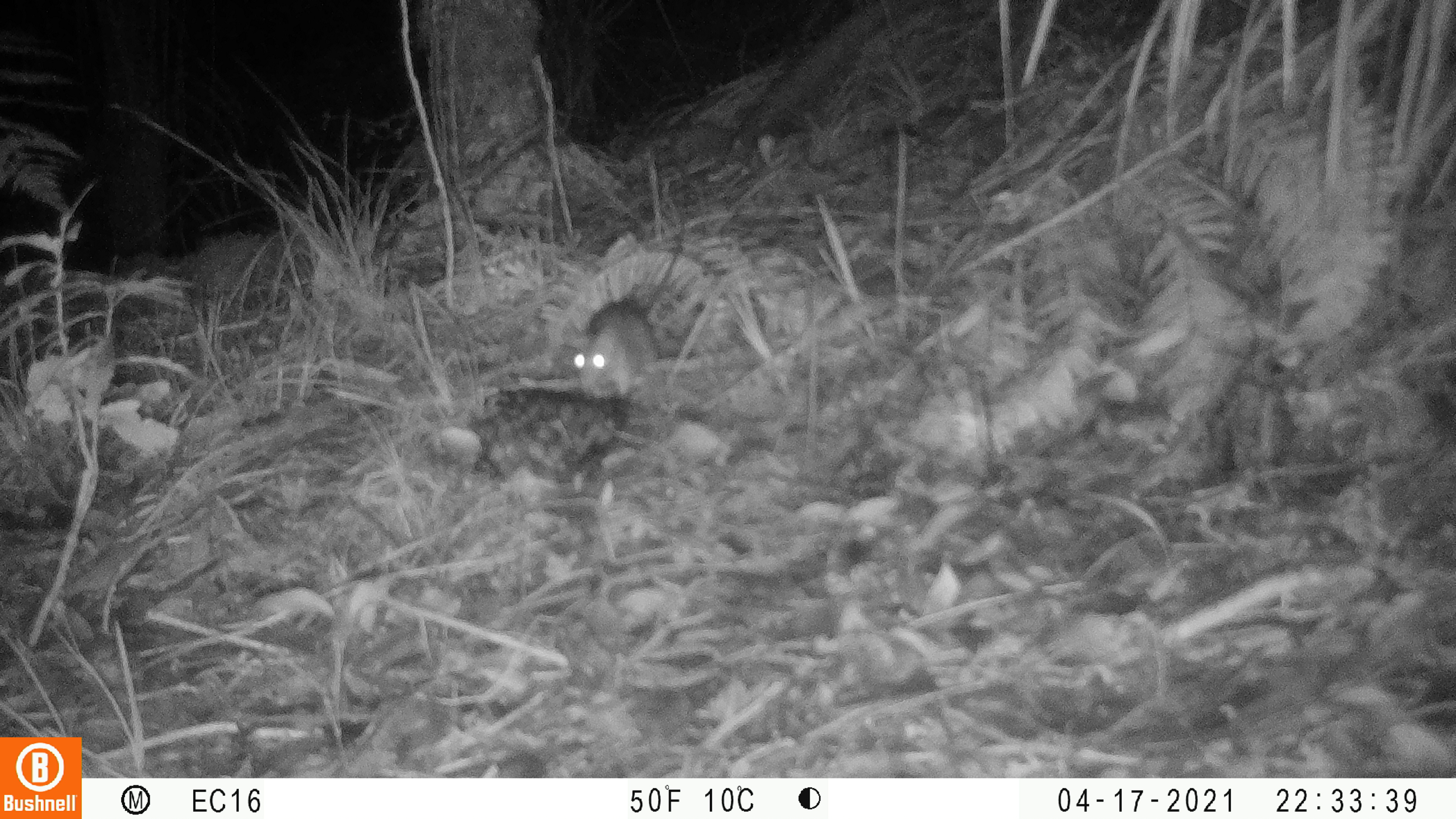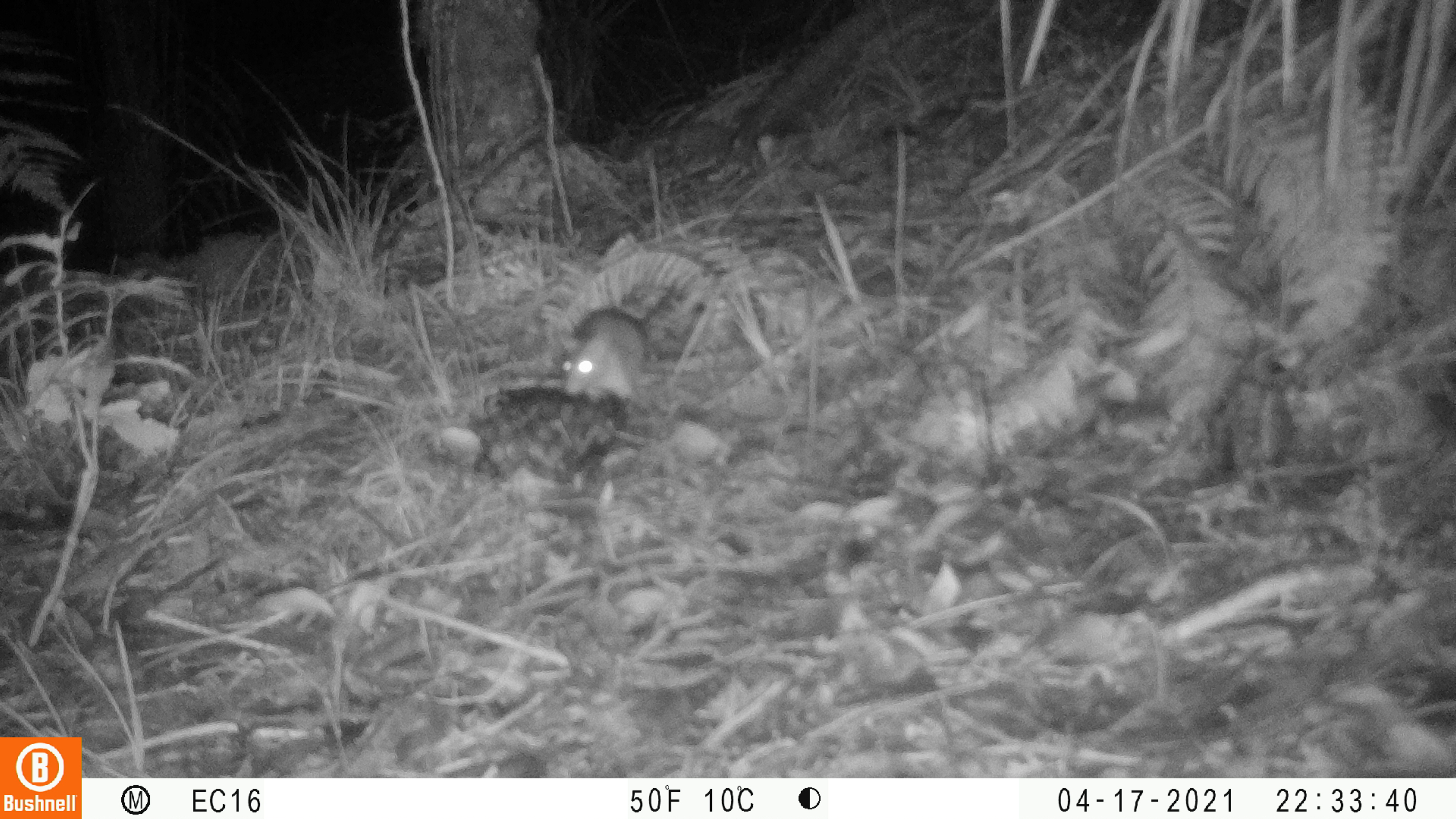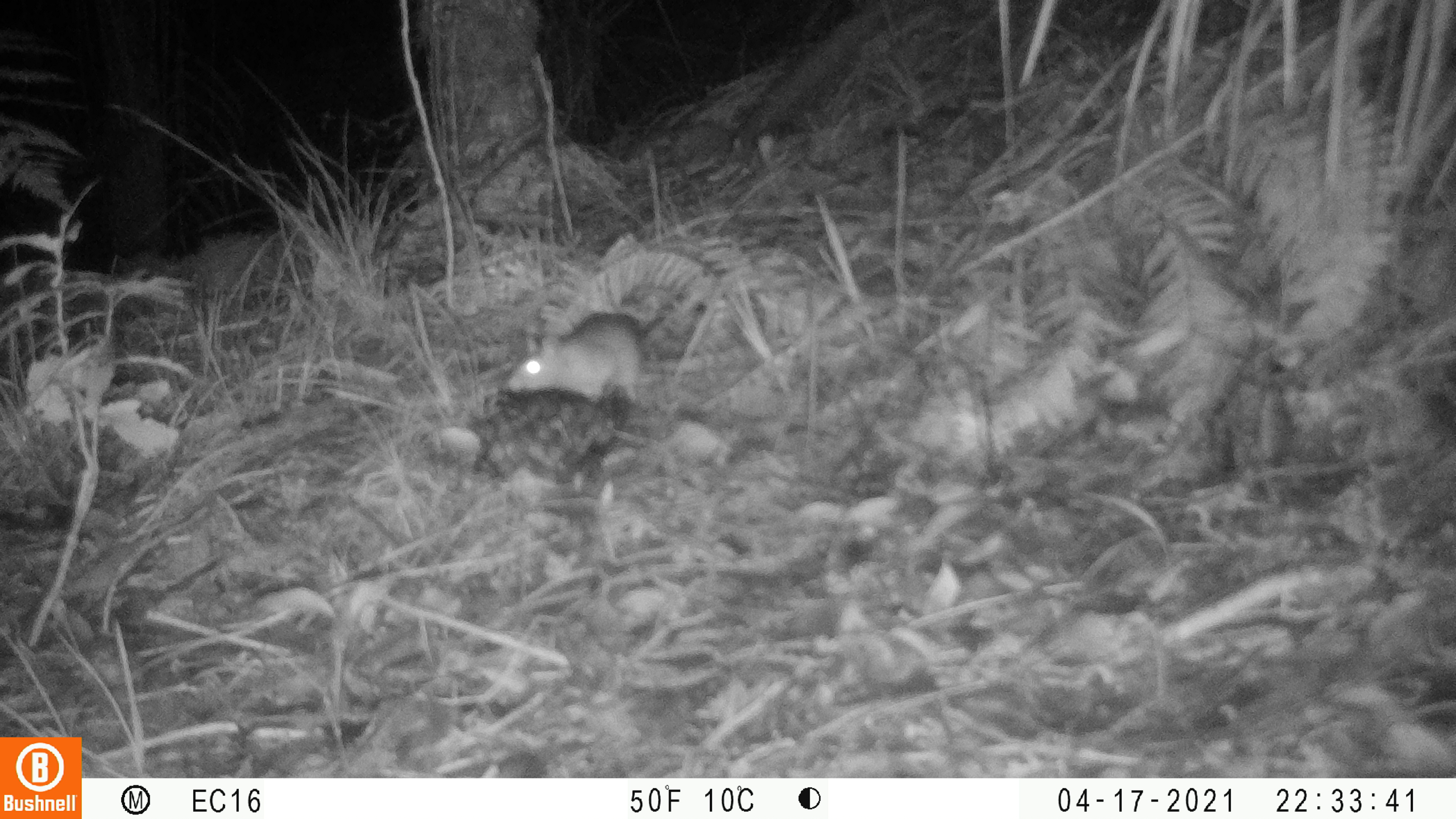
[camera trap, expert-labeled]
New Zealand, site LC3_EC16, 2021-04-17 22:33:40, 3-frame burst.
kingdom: Animalia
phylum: Chordata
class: Mammalia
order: Rodentia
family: Muridae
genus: Rattus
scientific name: Rattus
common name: rat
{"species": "rat (Rattus)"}